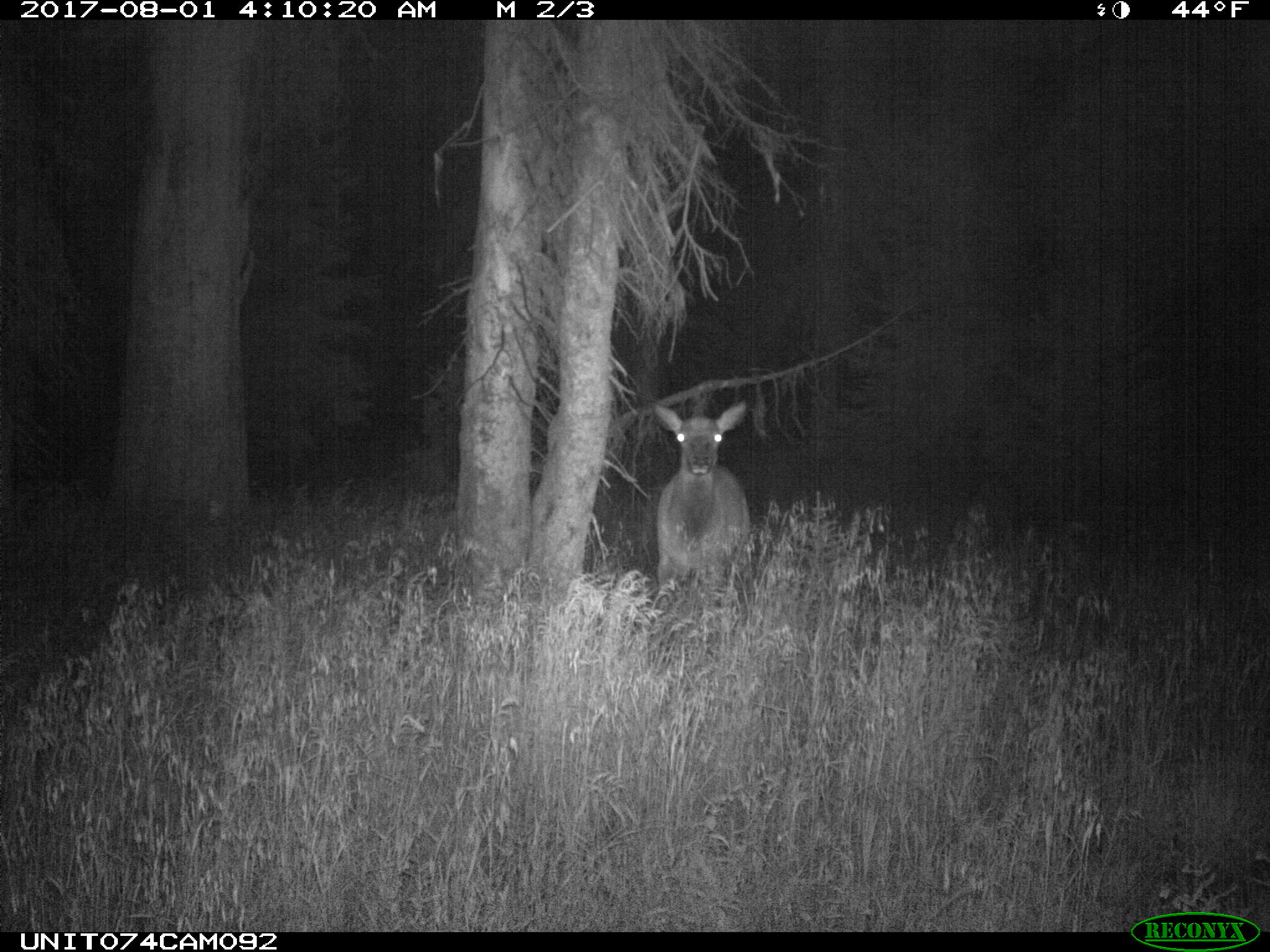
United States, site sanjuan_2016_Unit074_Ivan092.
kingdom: Animalia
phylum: Chordata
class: Mammalia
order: Artiodactyla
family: Cervidae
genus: Cervus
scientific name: Cervus elaphus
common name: red deer